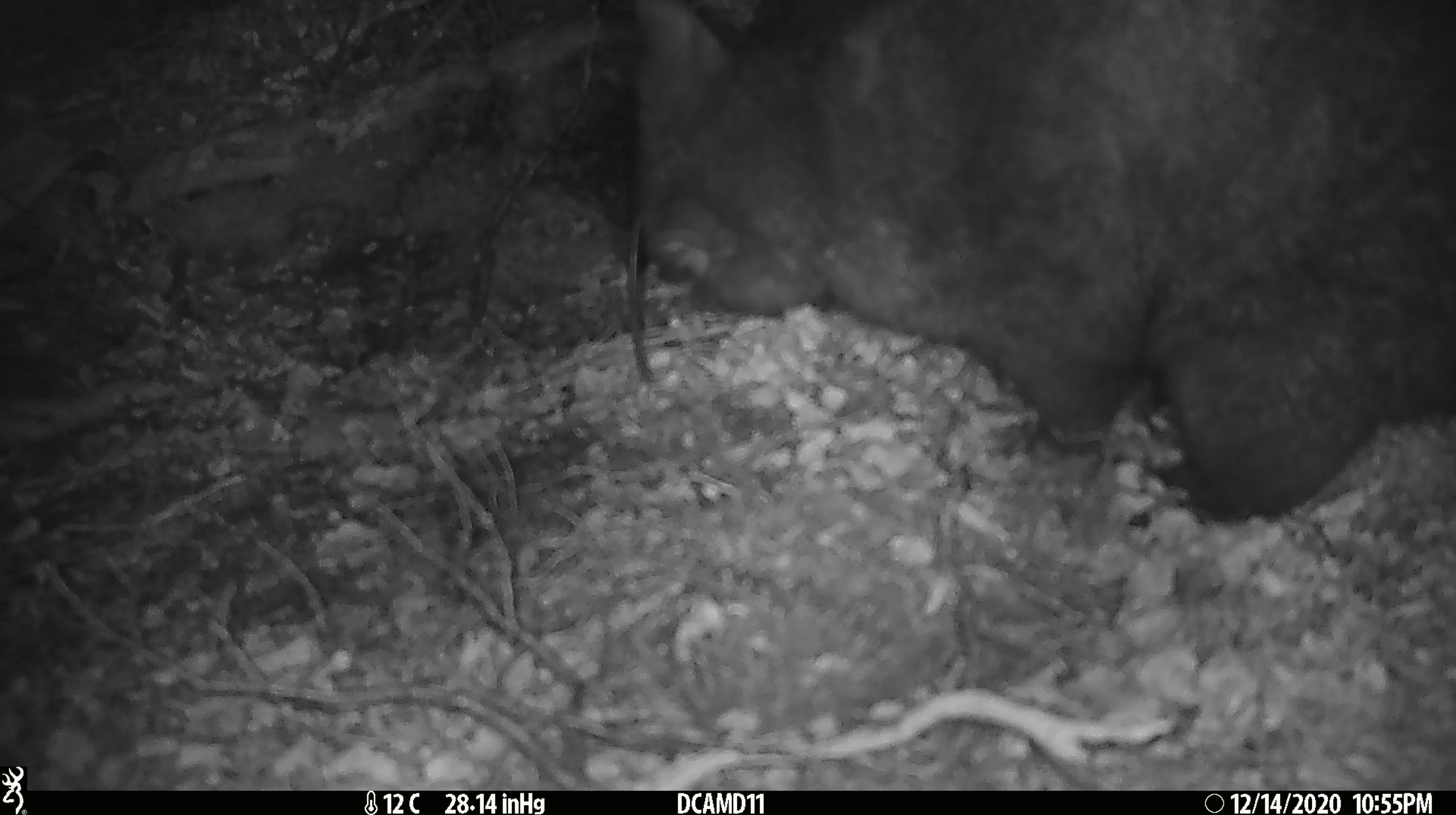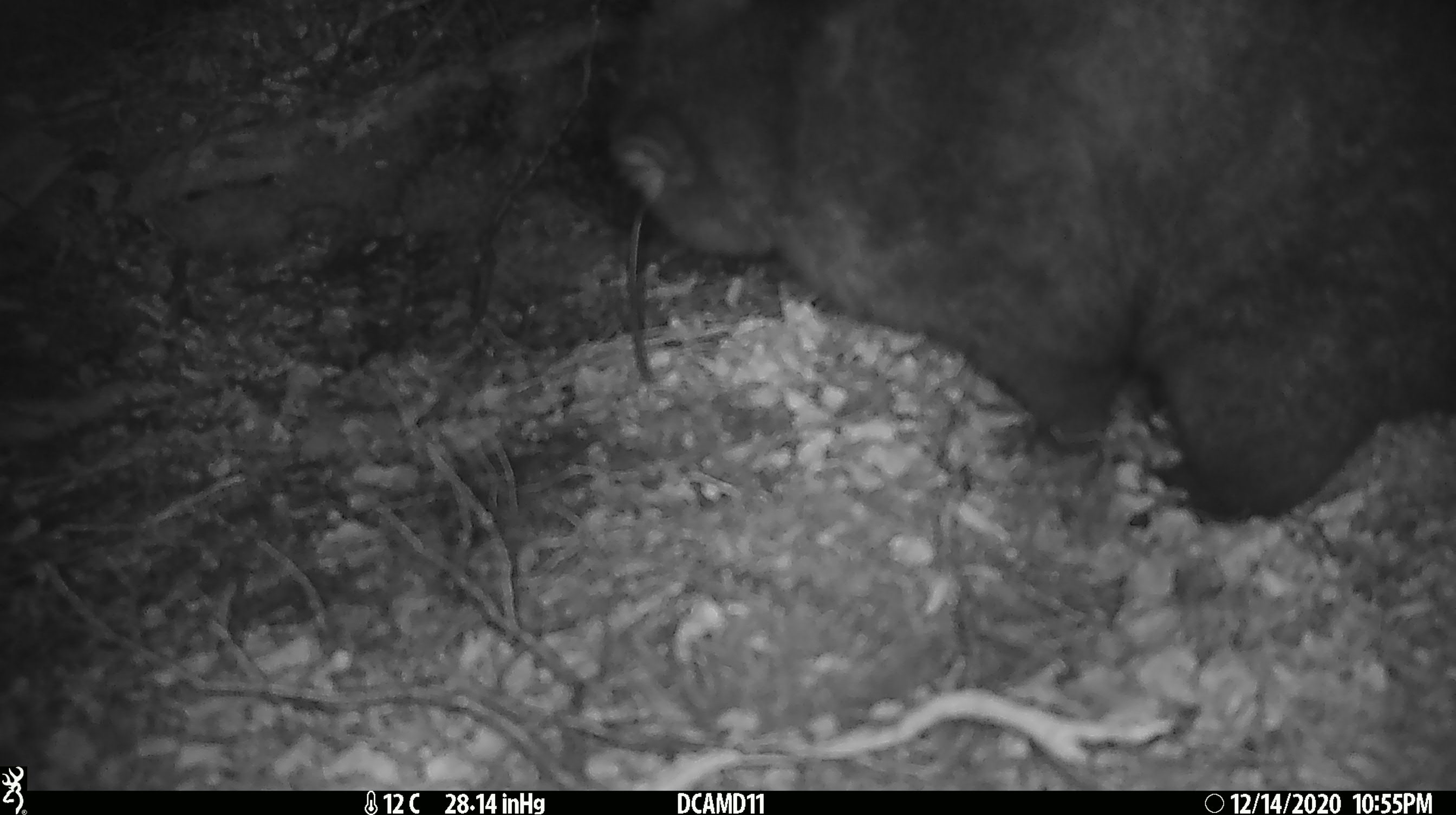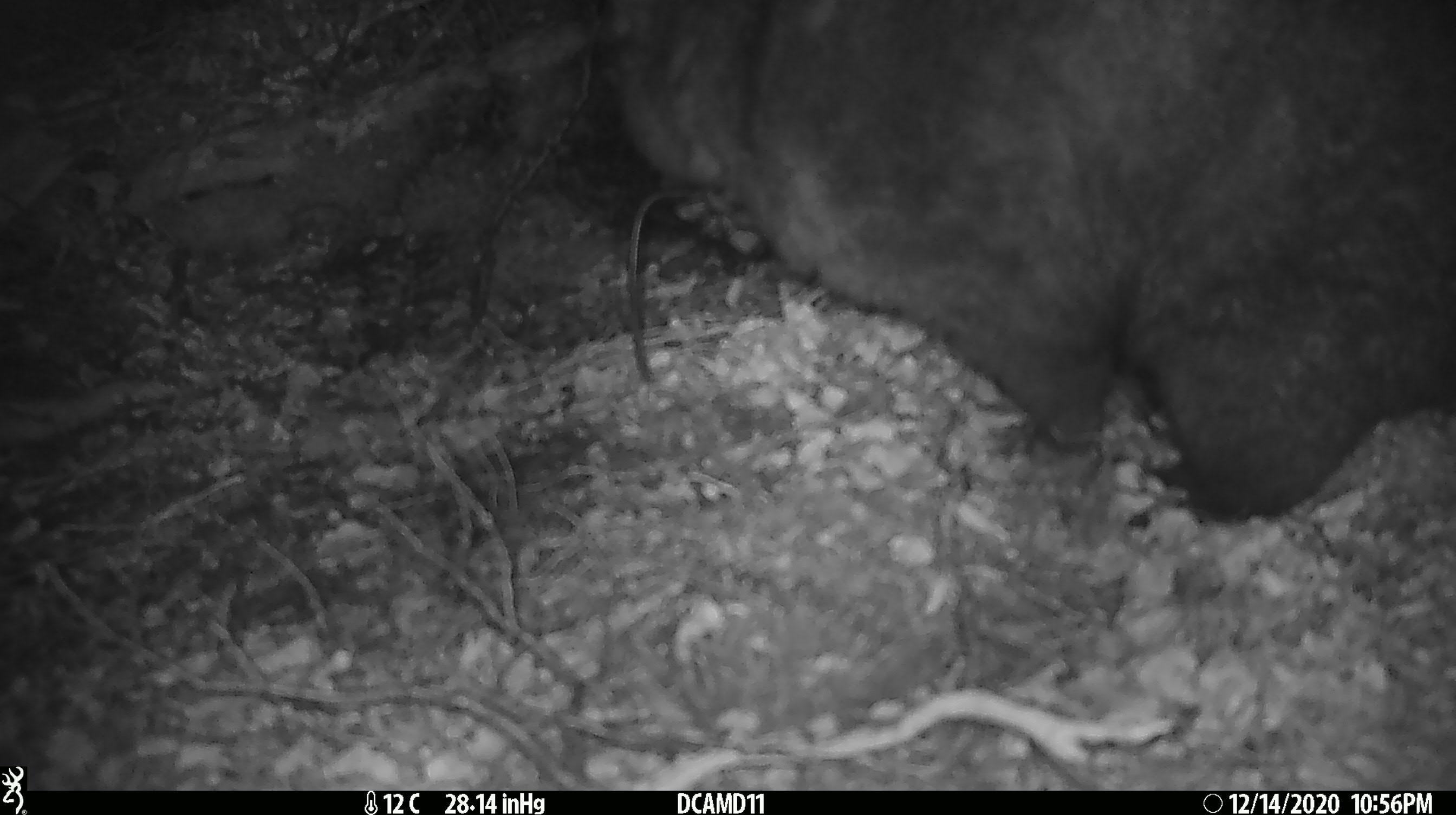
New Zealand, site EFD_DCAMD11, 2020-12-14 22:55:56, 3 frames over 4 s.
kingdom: Animalia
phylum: Chordata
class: Mammalia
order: Diprotodontia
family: Phalangeridae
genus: Trichosurus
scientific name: Trichosurus vulpecula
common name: common brushtail possum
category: possum